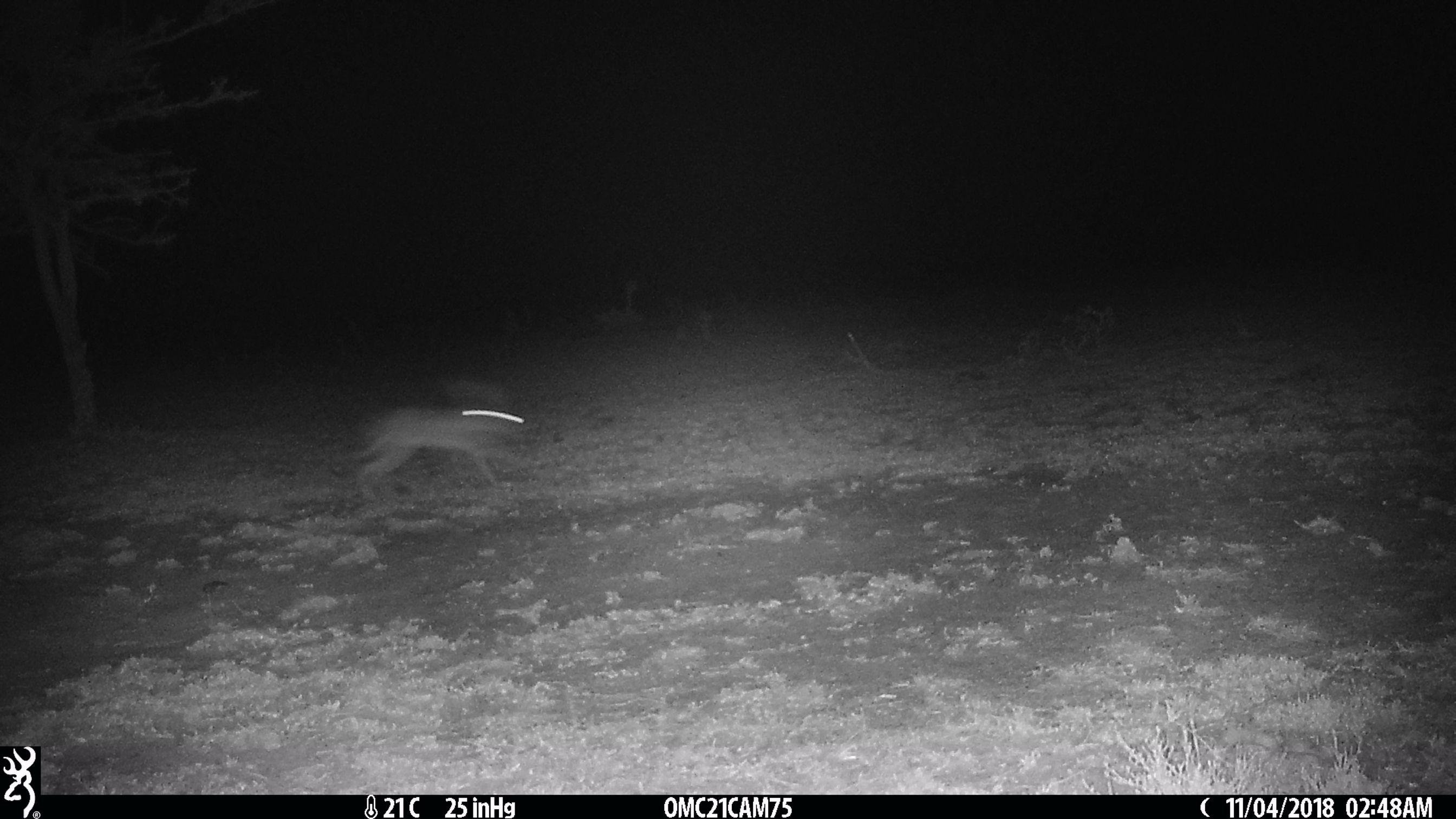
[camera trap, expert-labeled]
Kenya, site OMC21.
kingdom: Animalia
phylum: Chordata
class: Mammalia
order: Lagomorpha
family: Leporidae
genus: Lepus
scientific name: Lepus capensis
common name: cape hare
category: hare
Hare (cape hare) (Lepus capensis).